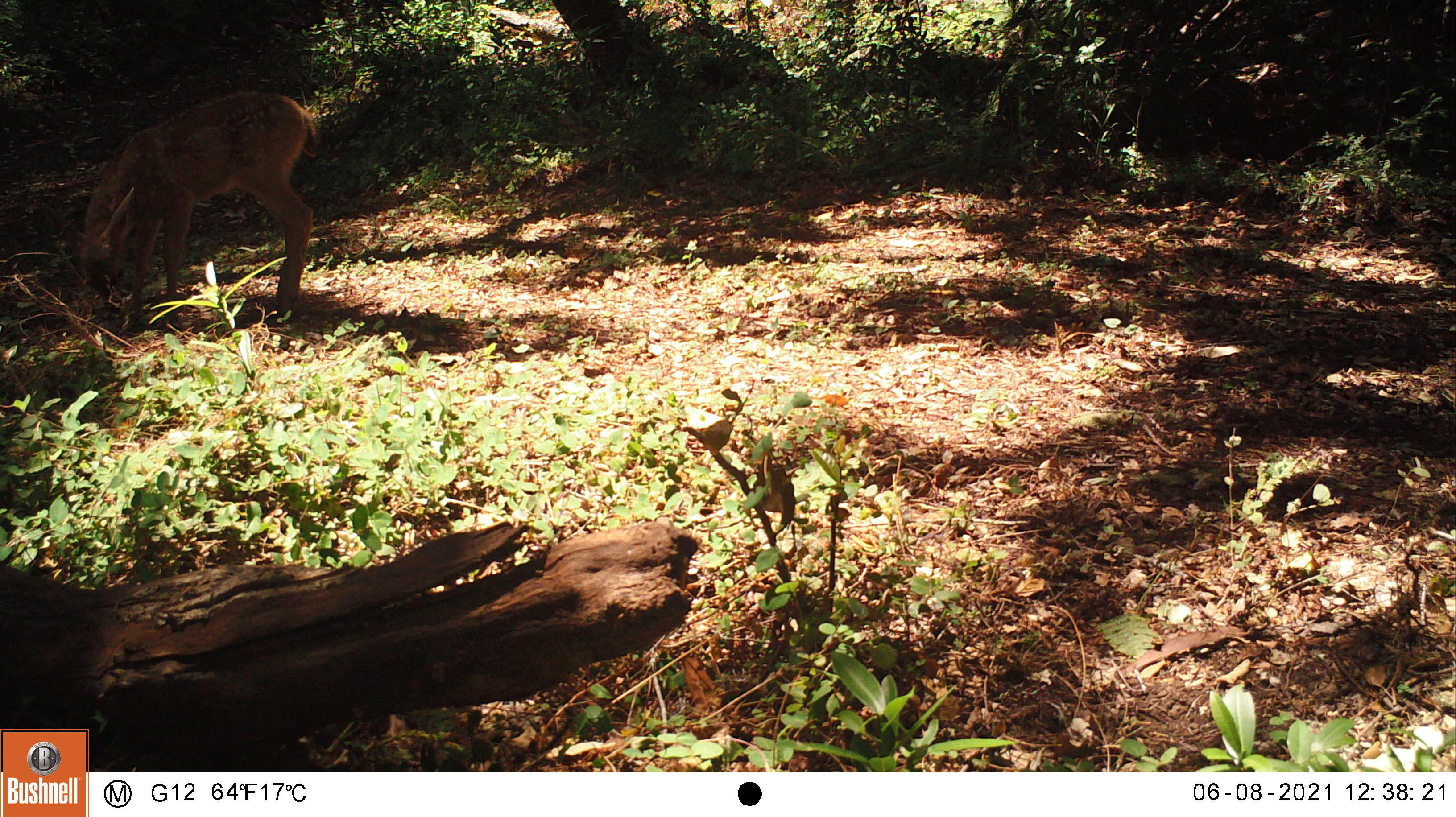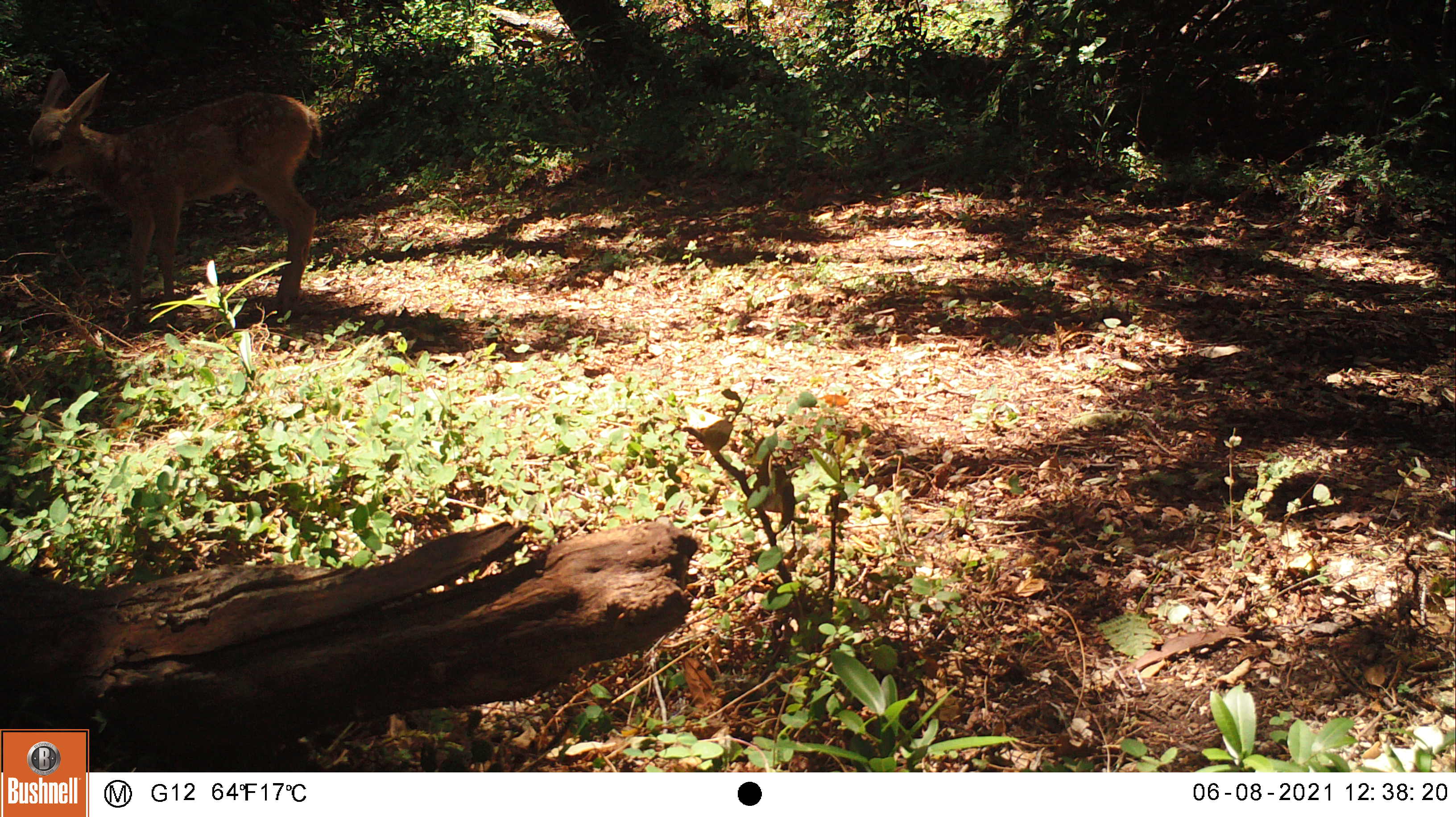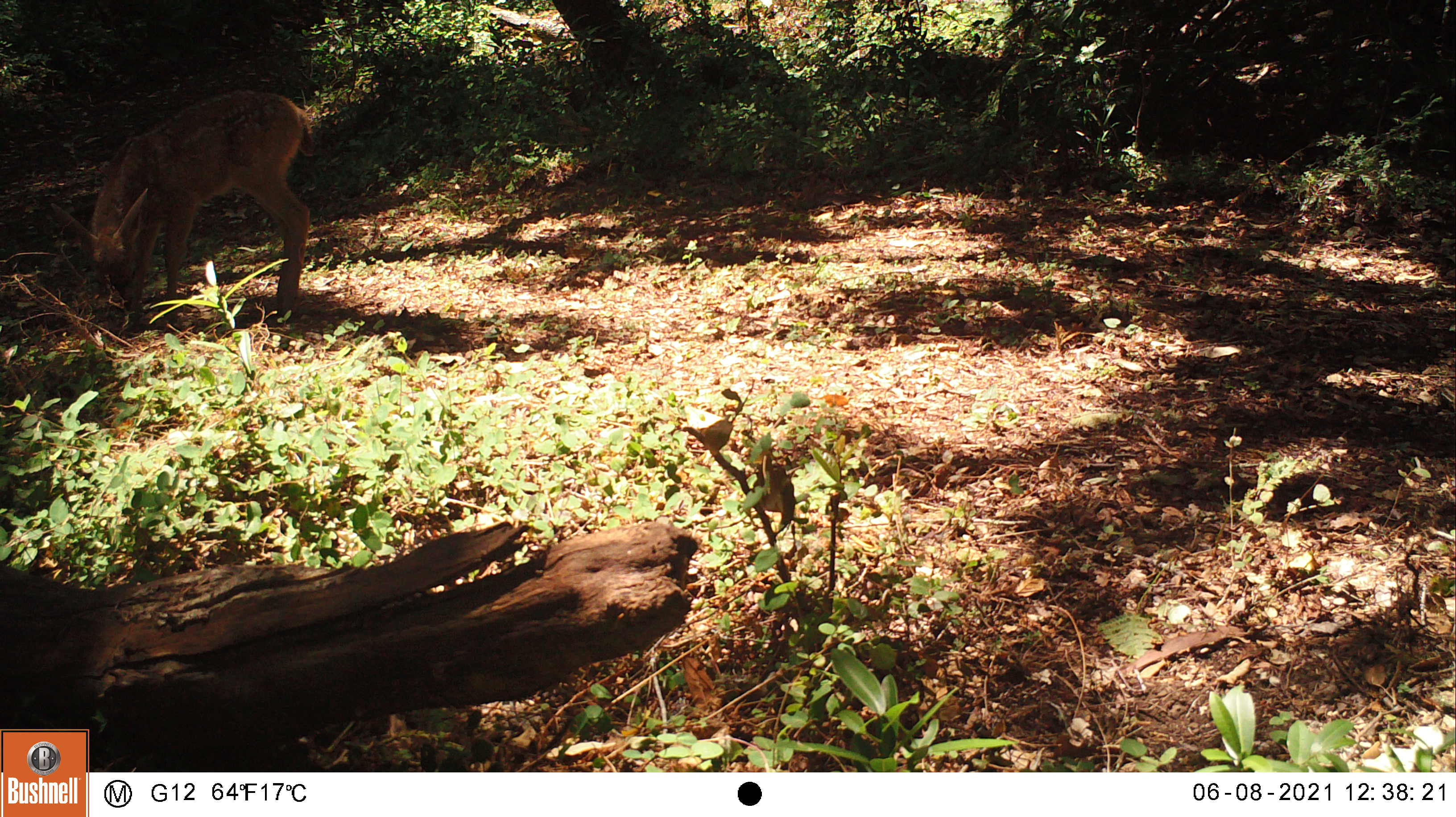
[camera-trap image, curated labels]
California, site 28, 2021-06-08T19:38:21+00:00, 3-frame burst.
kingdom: Animalia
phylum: Chordata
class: Mammalia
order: Artiodactyla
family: Cervidae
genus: Odocoileus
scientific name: Odocoileus hemionus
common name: mule deer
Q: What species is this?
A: Mule deer (Odocoileus hemionus).